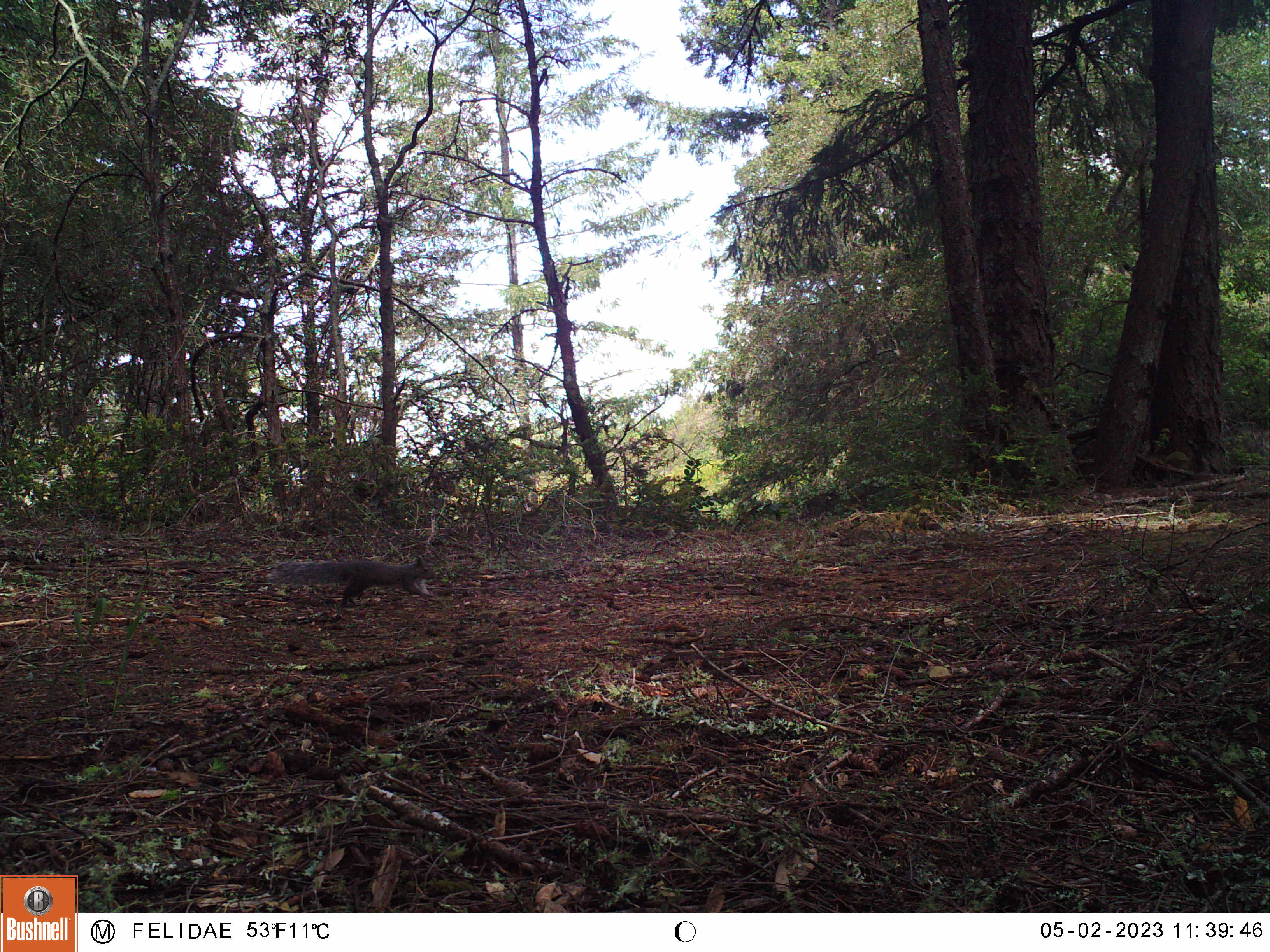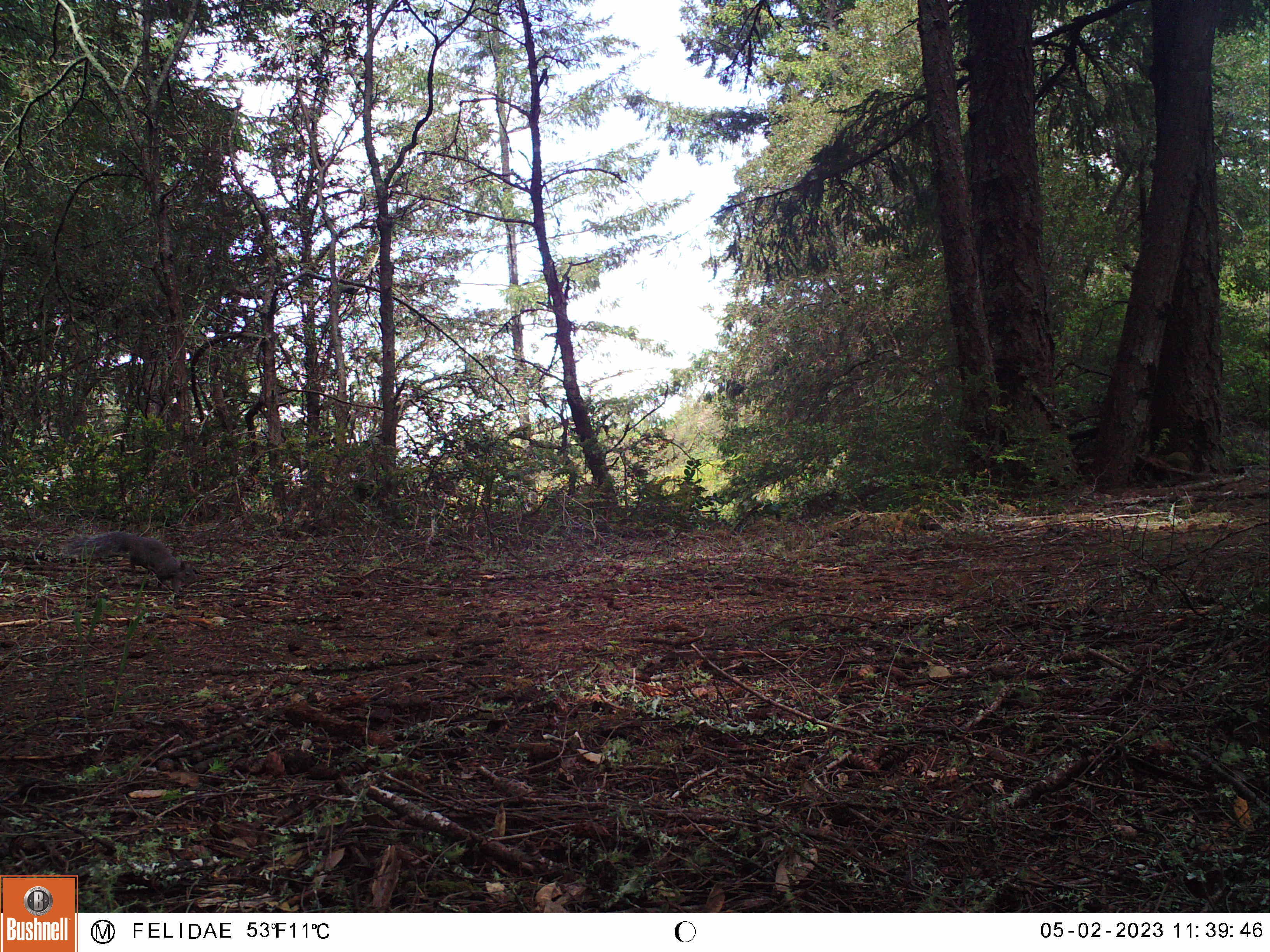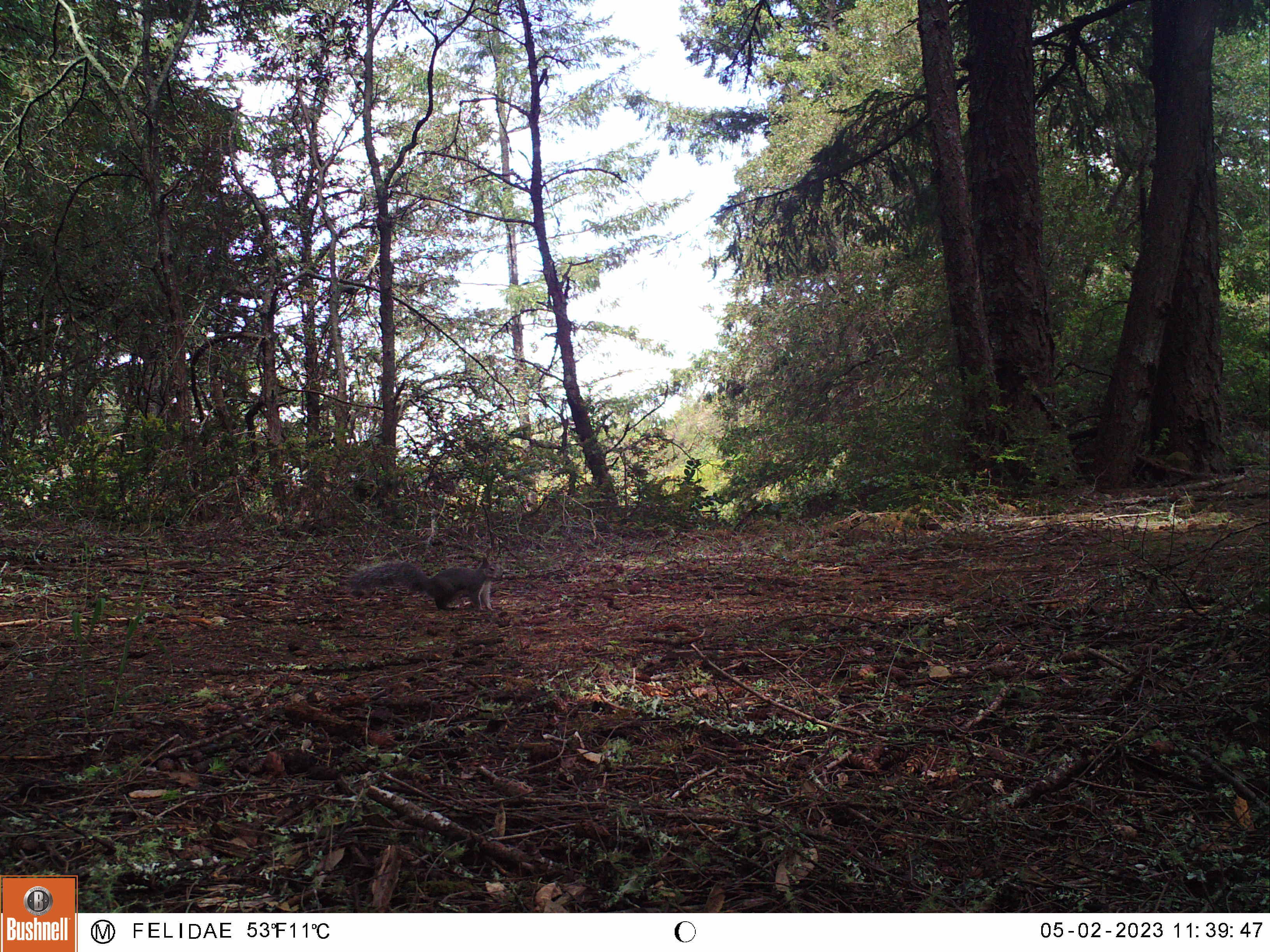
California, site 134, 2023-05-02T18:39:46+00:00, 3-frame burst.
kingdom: Animalia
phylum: Chordata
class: Mammalia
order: Rodentia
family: Sciuridae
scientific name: Sciuridae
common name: squirrel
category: unknown squirrel